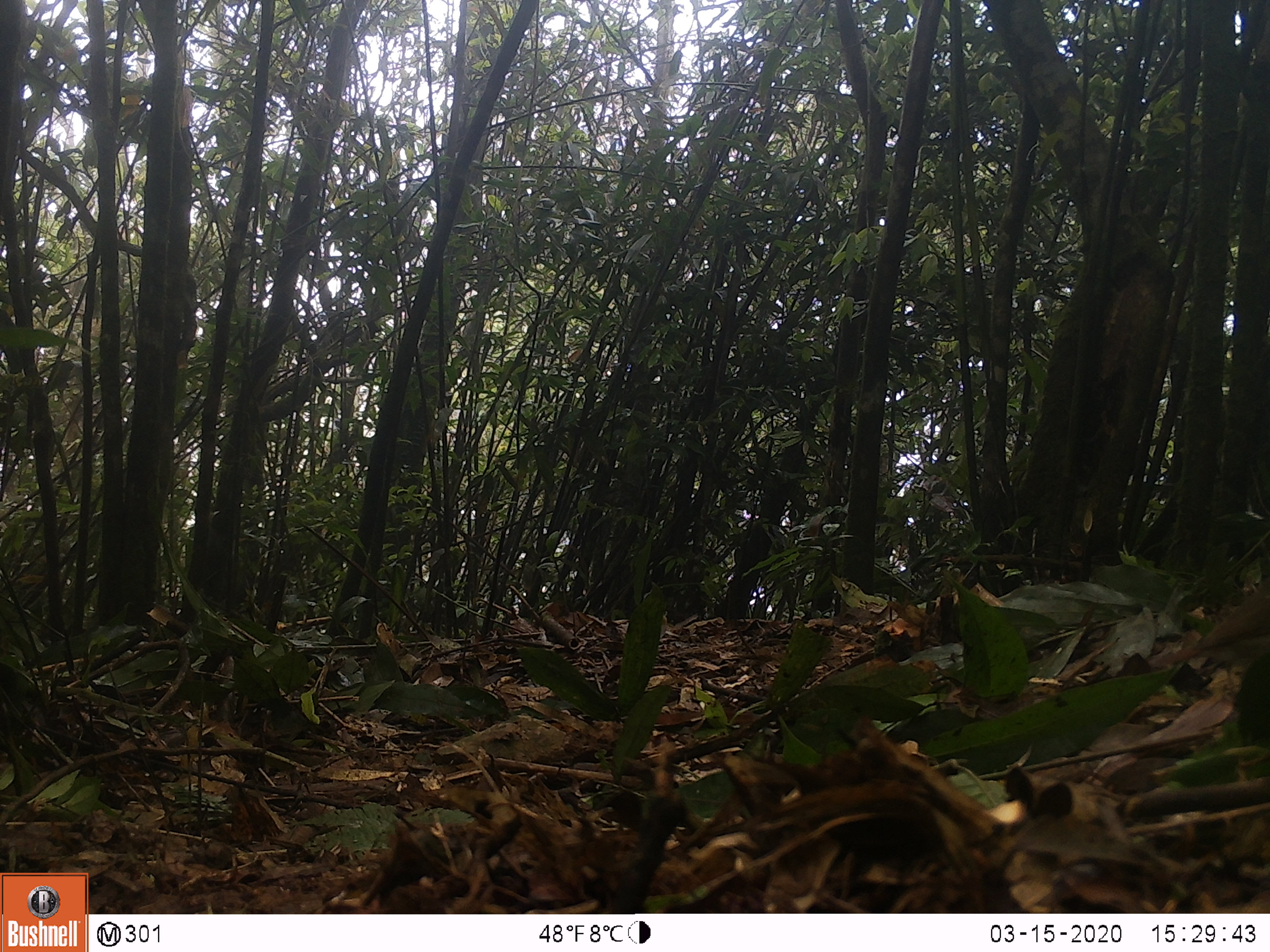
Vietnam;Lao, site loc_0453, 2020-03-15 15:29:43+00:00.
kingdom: Animalia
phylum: Chordata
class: Aves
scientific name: Aves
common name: bird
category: unidentified bird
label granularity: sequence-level